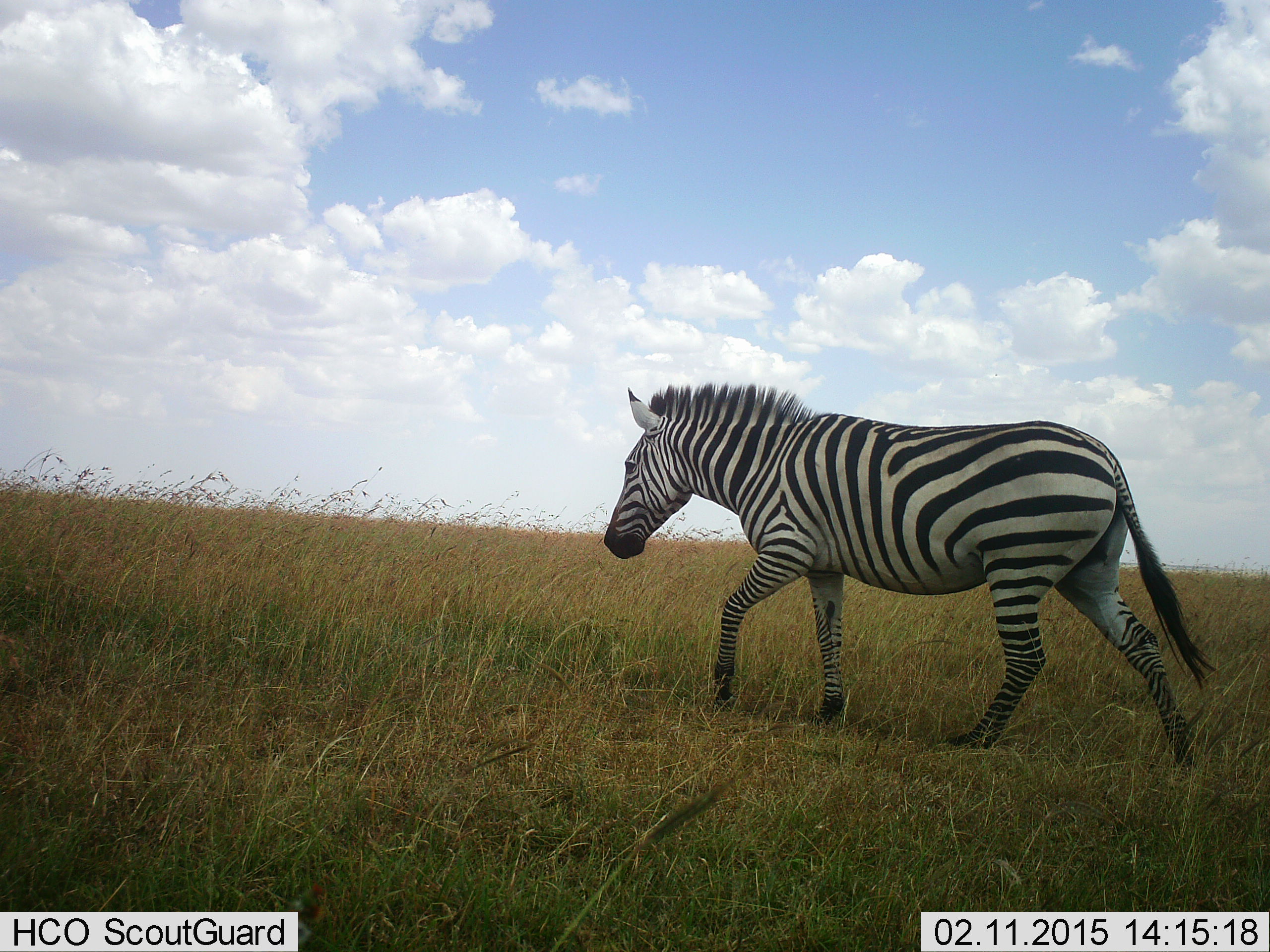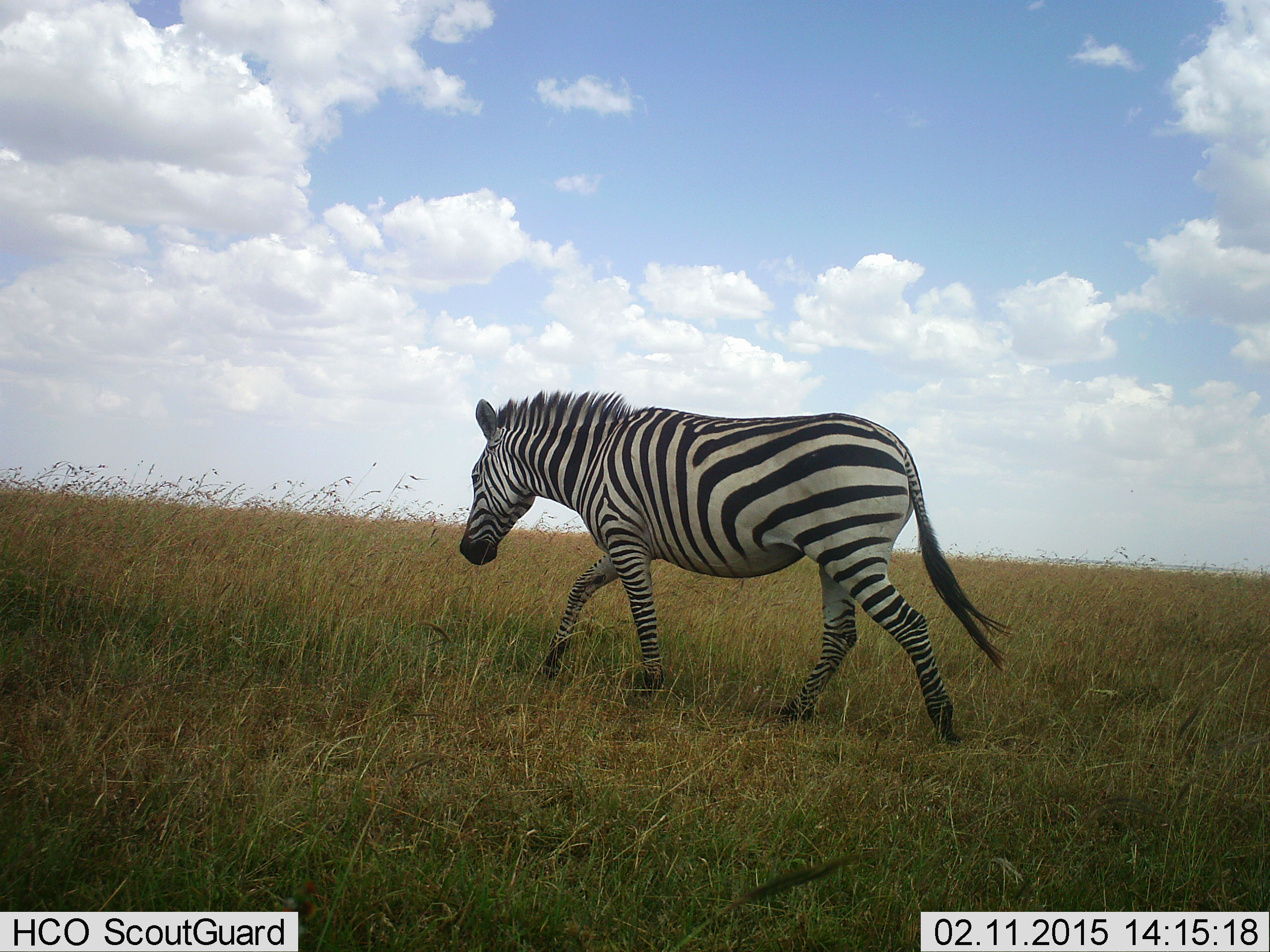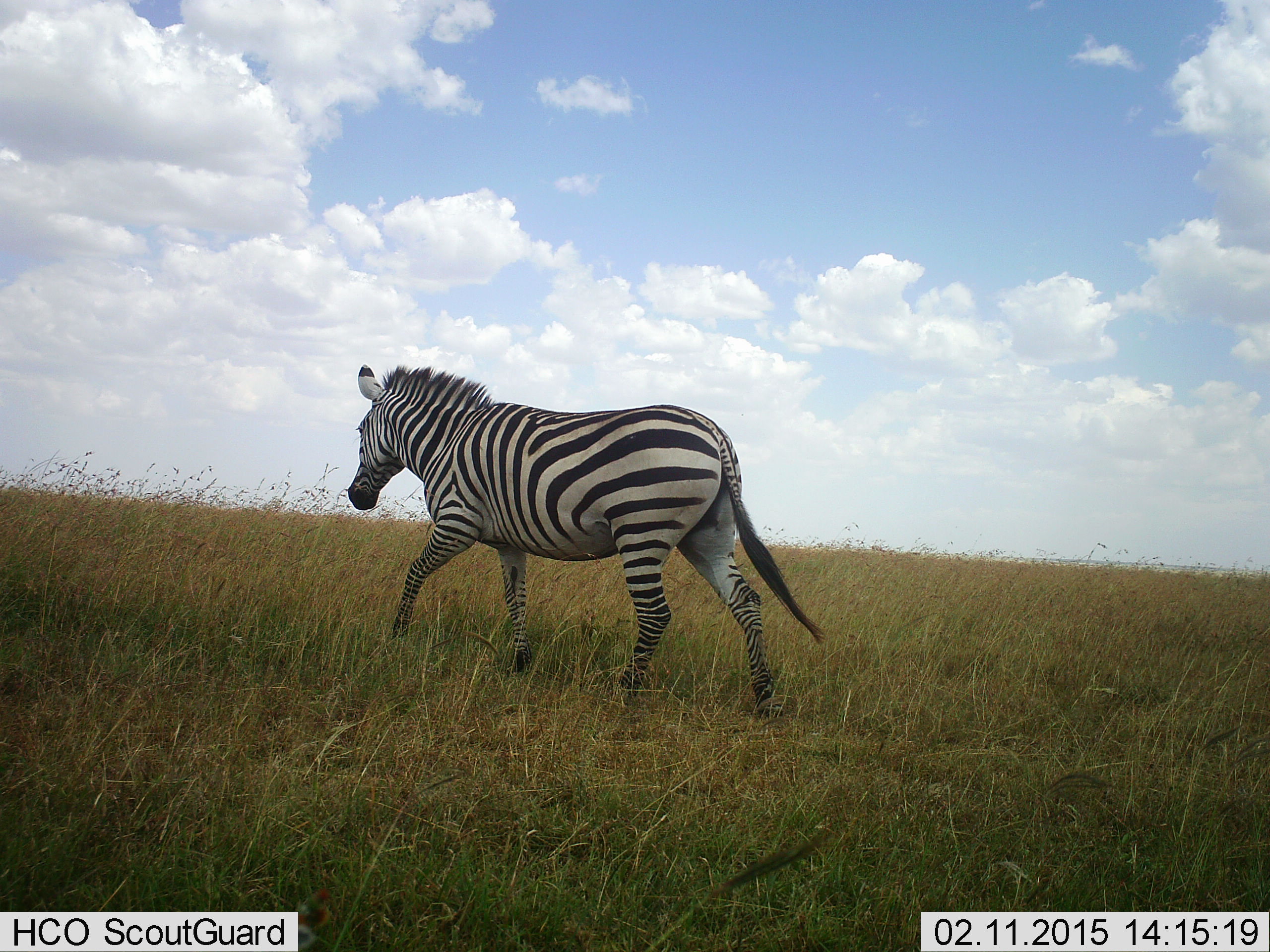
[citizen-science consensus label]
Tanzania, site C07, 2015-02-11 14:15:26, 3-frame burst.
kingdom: Animalia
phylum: Chordata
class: Mammalia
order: Perissodactyla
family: Equidae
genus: Equus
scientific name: Equus quagga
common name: plains zebra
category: zebra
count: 1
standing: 0%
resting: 0%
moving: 100%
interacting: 0%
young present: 0%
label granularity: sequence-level